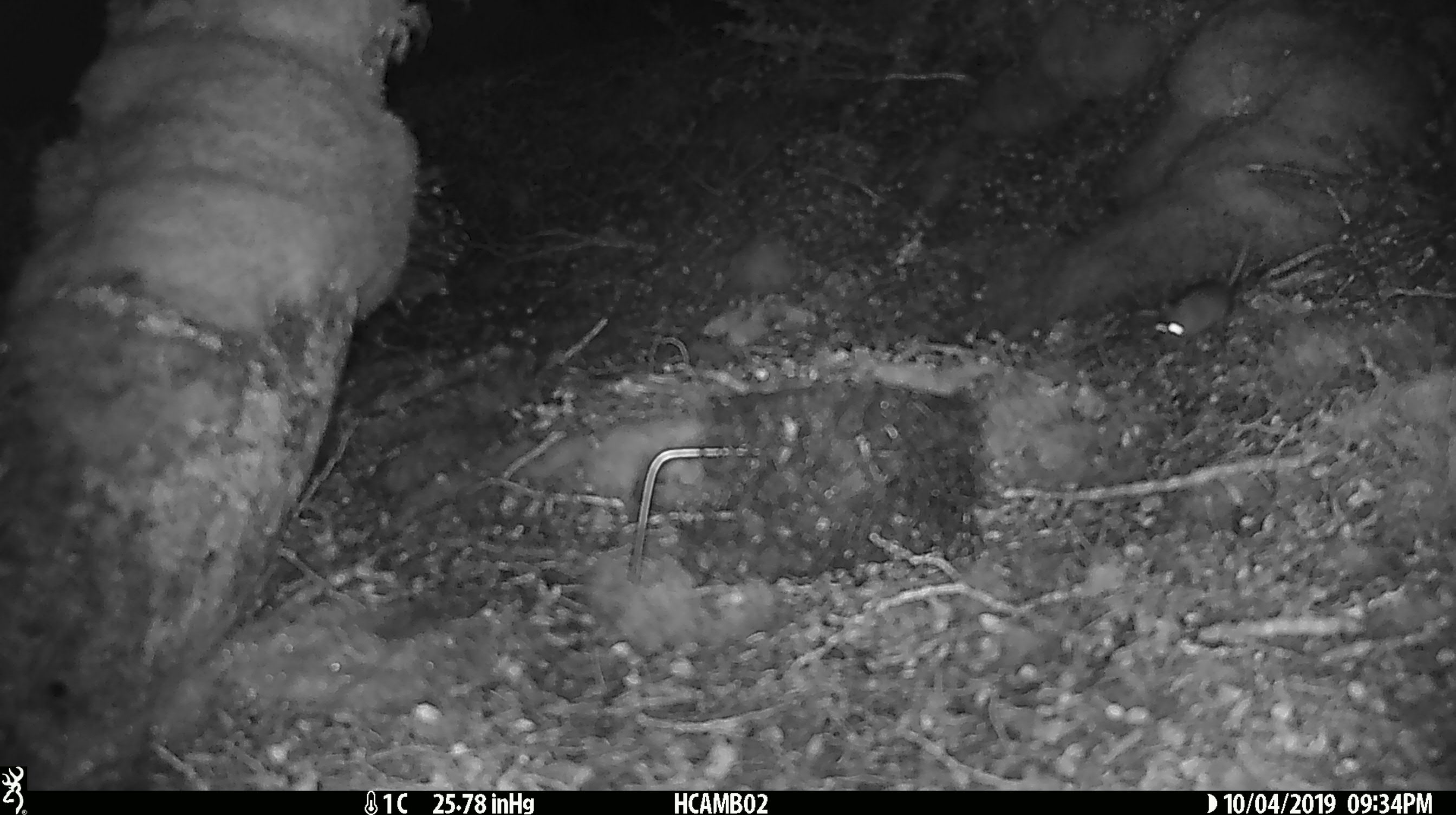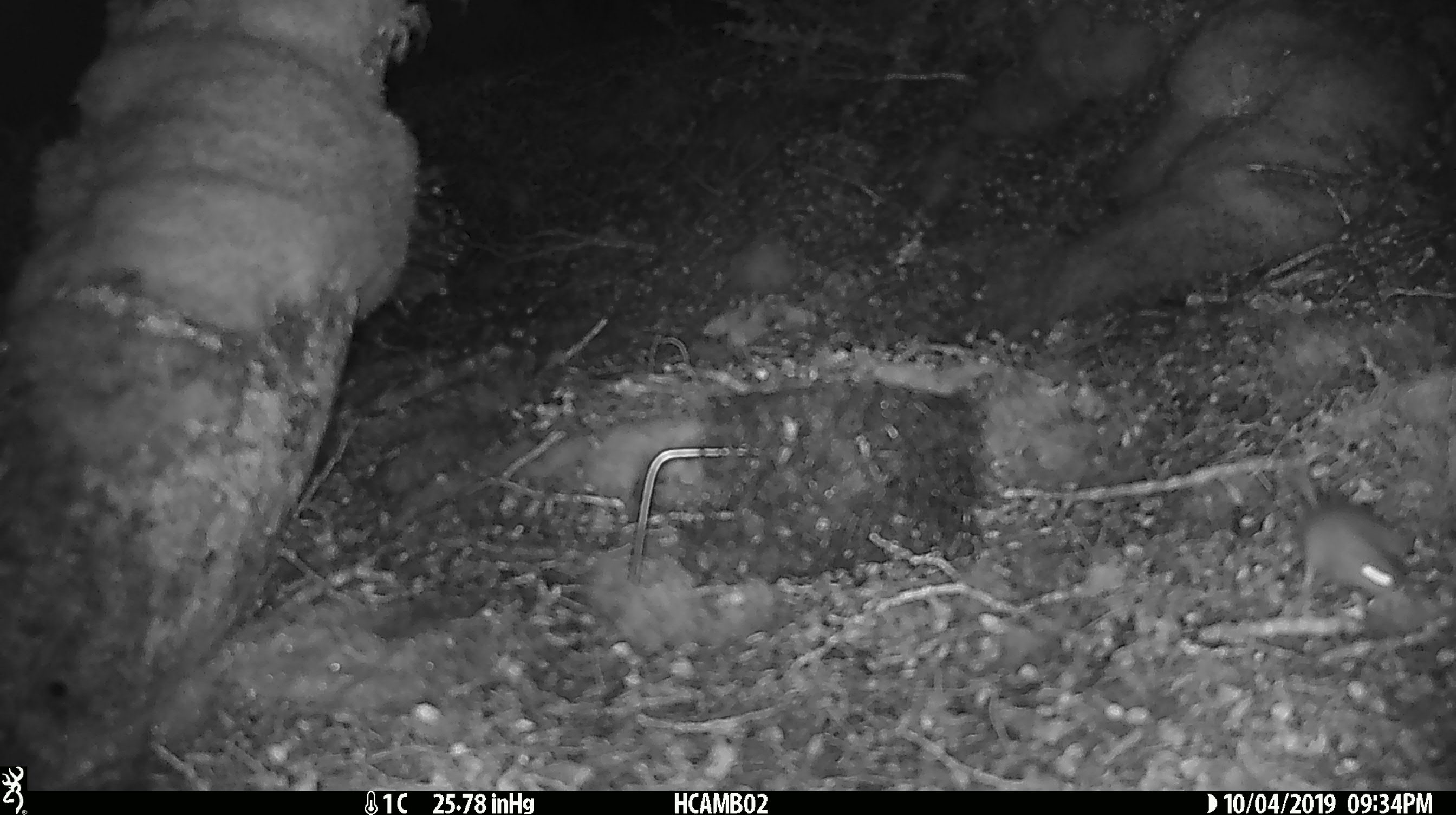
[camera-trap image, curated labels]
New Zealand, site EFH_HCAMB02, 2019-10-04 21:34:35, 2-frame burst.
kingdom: Animalia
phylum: Chordata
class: Mammalia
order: Rodentia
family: Muridae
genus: Mus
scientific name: Mus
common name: mouse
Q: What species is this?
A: Mouse (Mus).